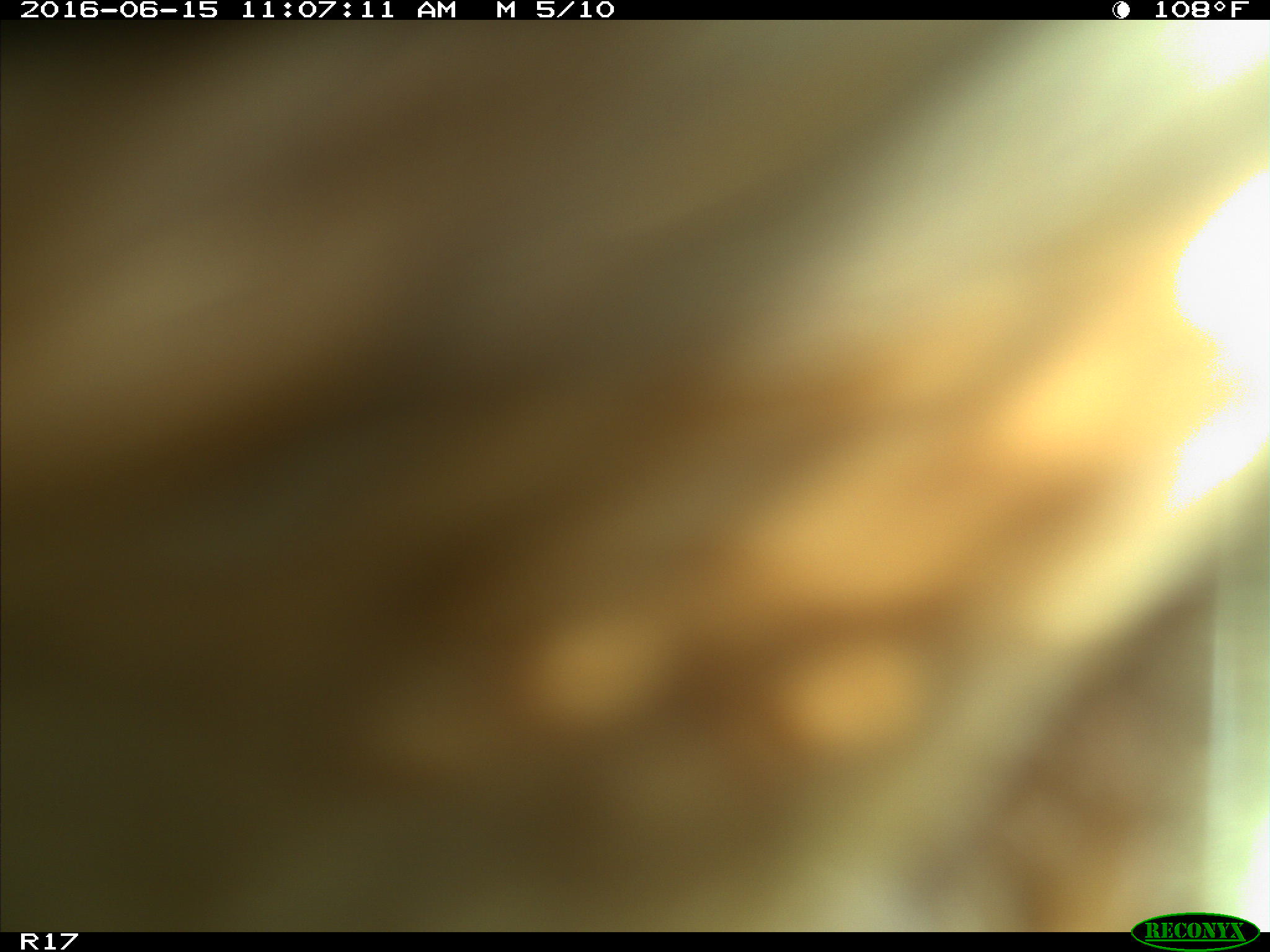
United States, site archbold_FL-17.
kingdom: Animalia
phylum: Chordata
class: Mammalia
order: Artiodactyla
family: Bovidae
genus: Bos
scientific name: Bos taurus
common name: domestic cow